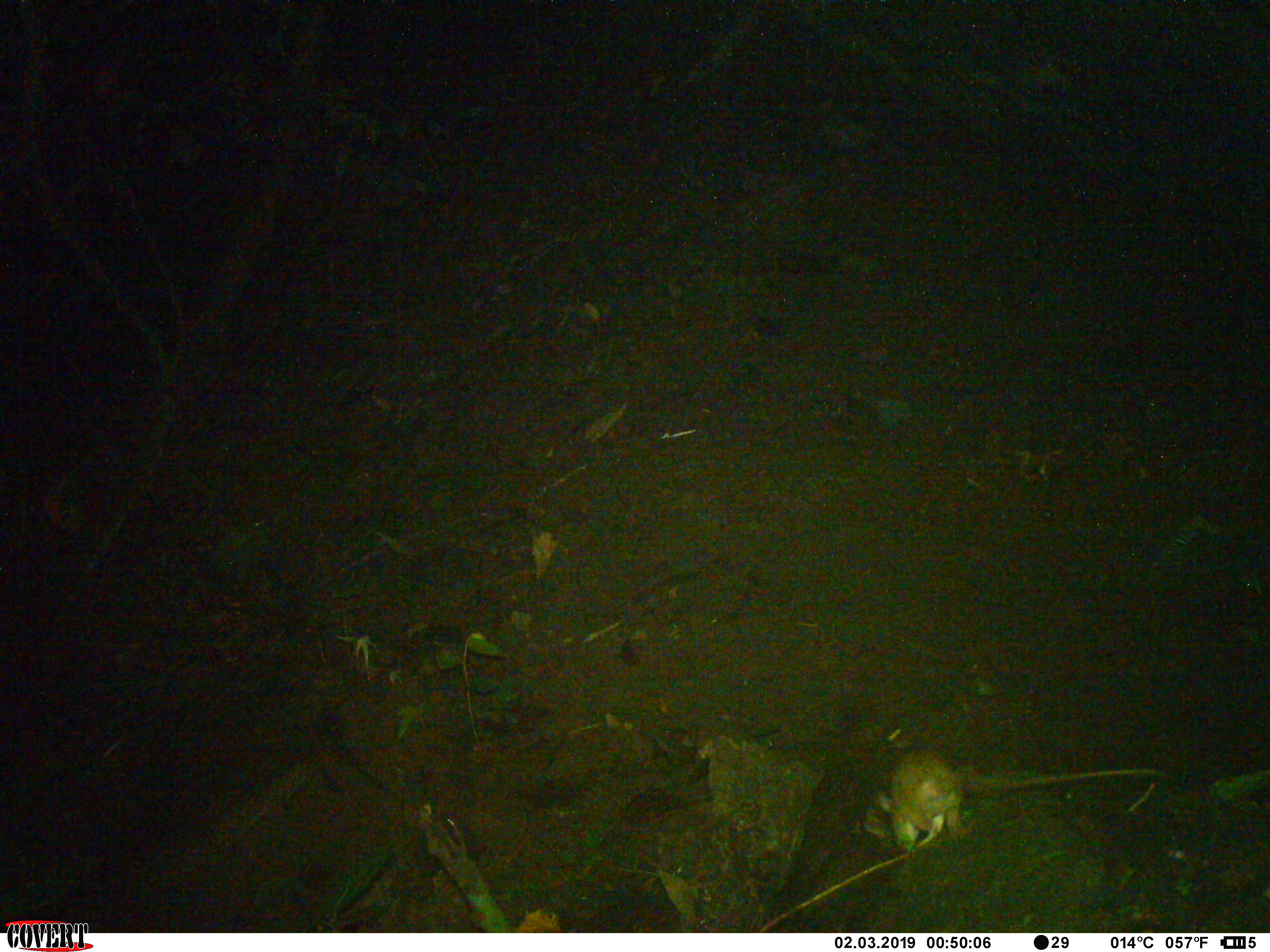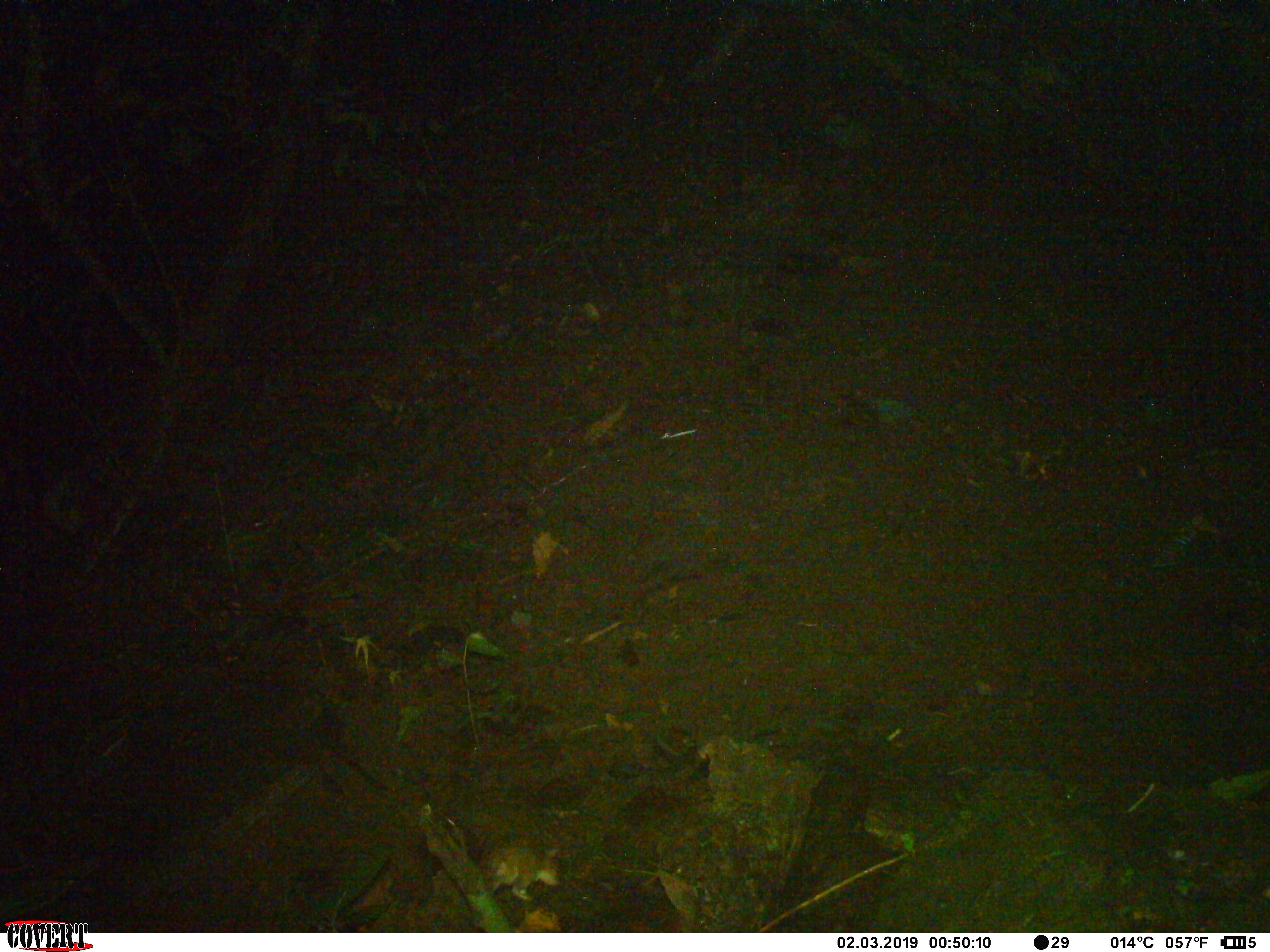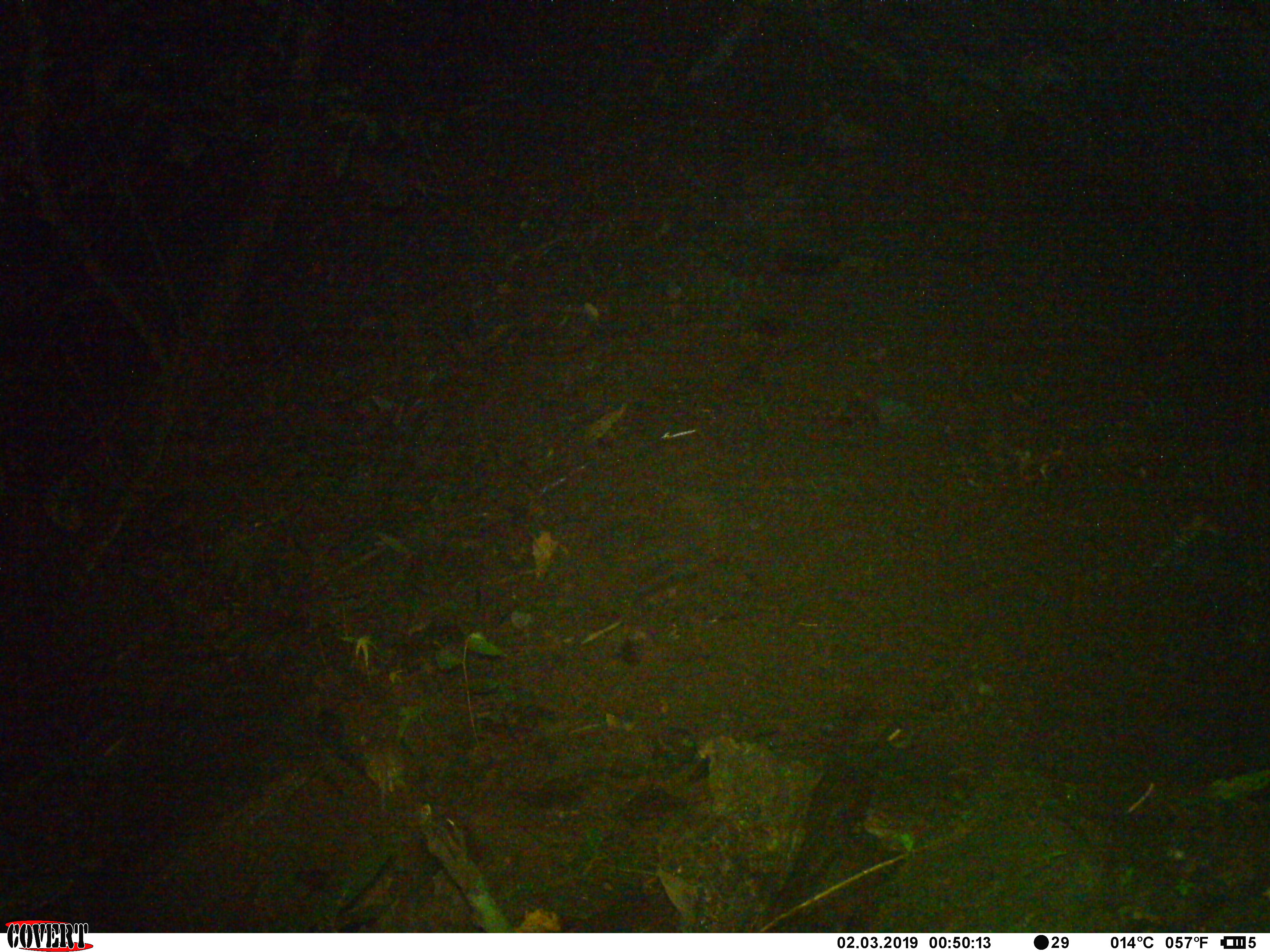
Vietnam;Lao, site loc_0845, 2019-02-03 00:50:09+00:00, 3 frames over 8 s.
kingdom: Animalia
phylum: Chordata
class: Mammalia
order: Rodentia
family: Muridae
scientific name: Muridae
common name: old-world mice and rats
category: unidentified murid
Unidentified murid (old-world mice and rats) (Muridae). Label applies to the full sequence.